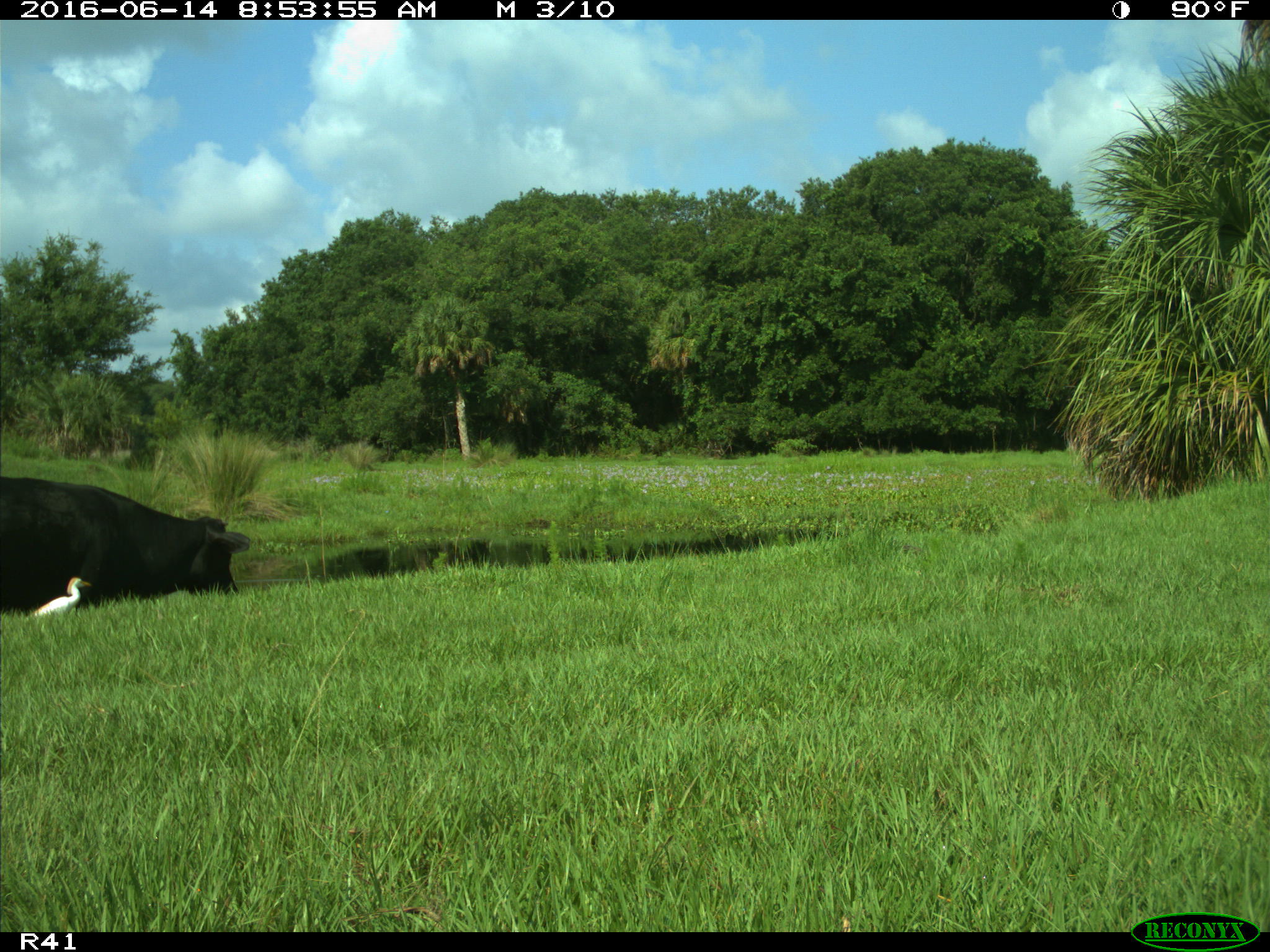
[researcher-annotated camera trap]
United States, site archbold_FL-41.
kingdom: Animalia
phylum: Chordata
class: Mammalia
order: Artiodactyla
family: Bovidae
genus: Bos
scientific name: Bos taurus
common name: domestic cow